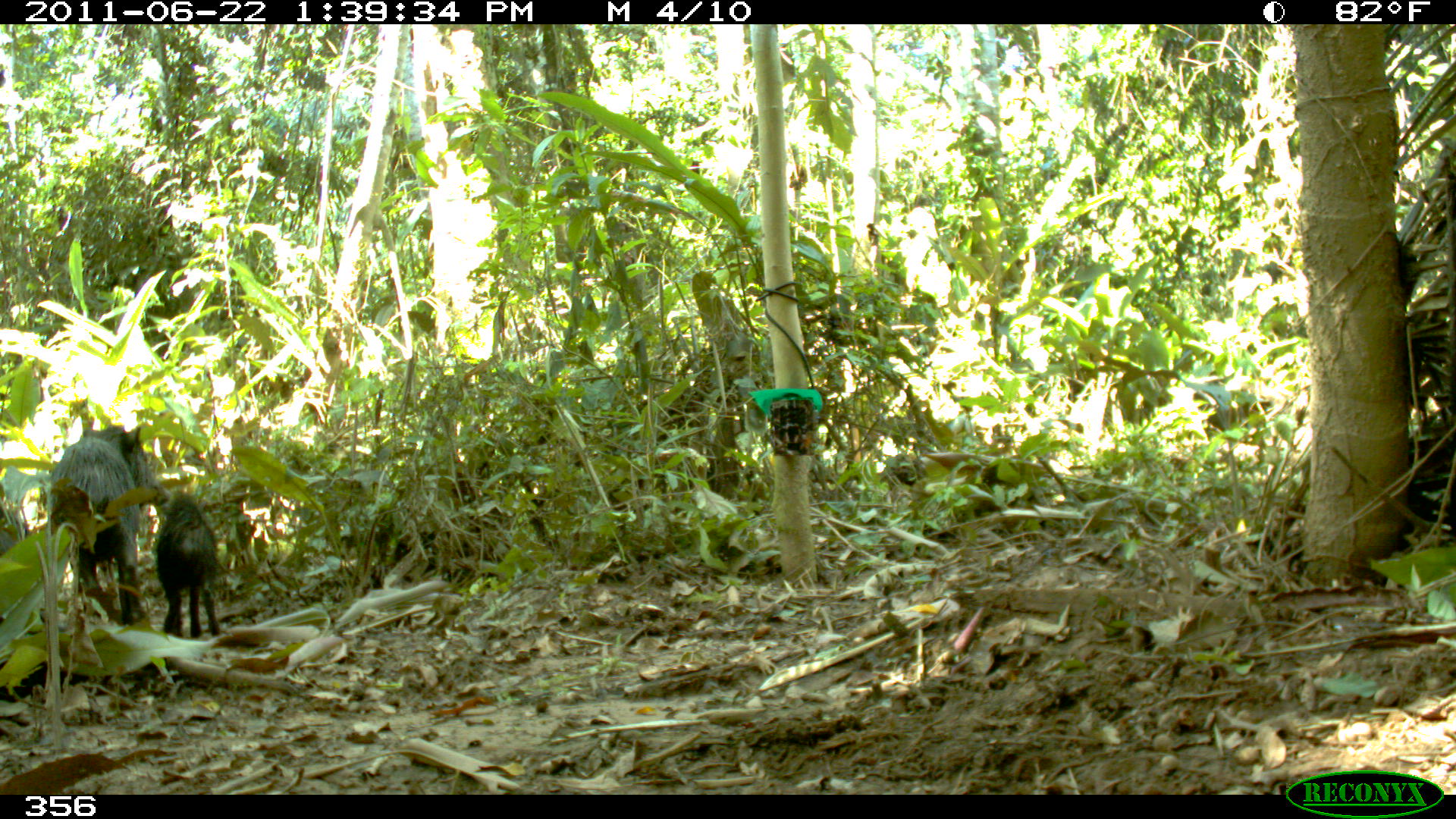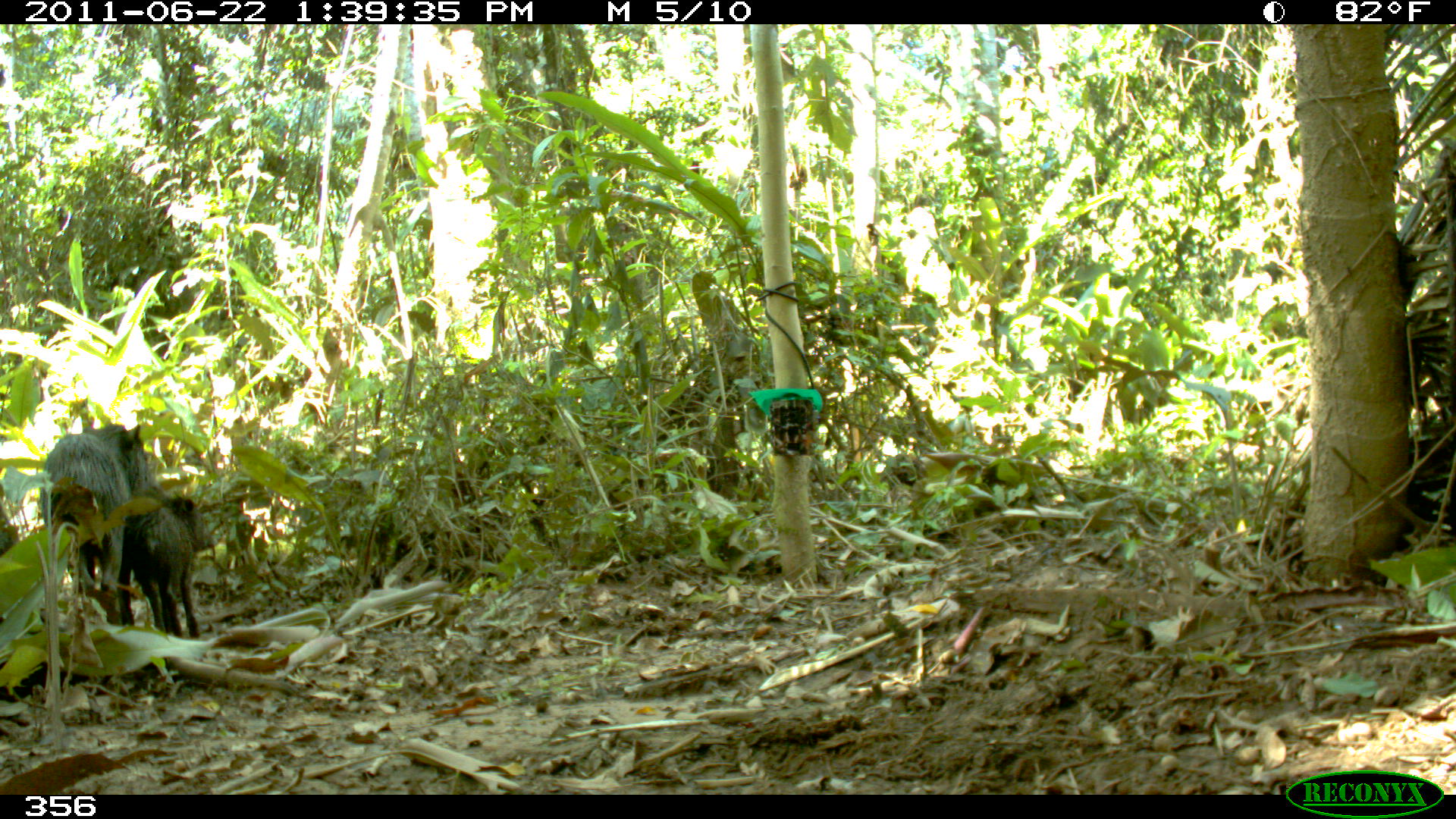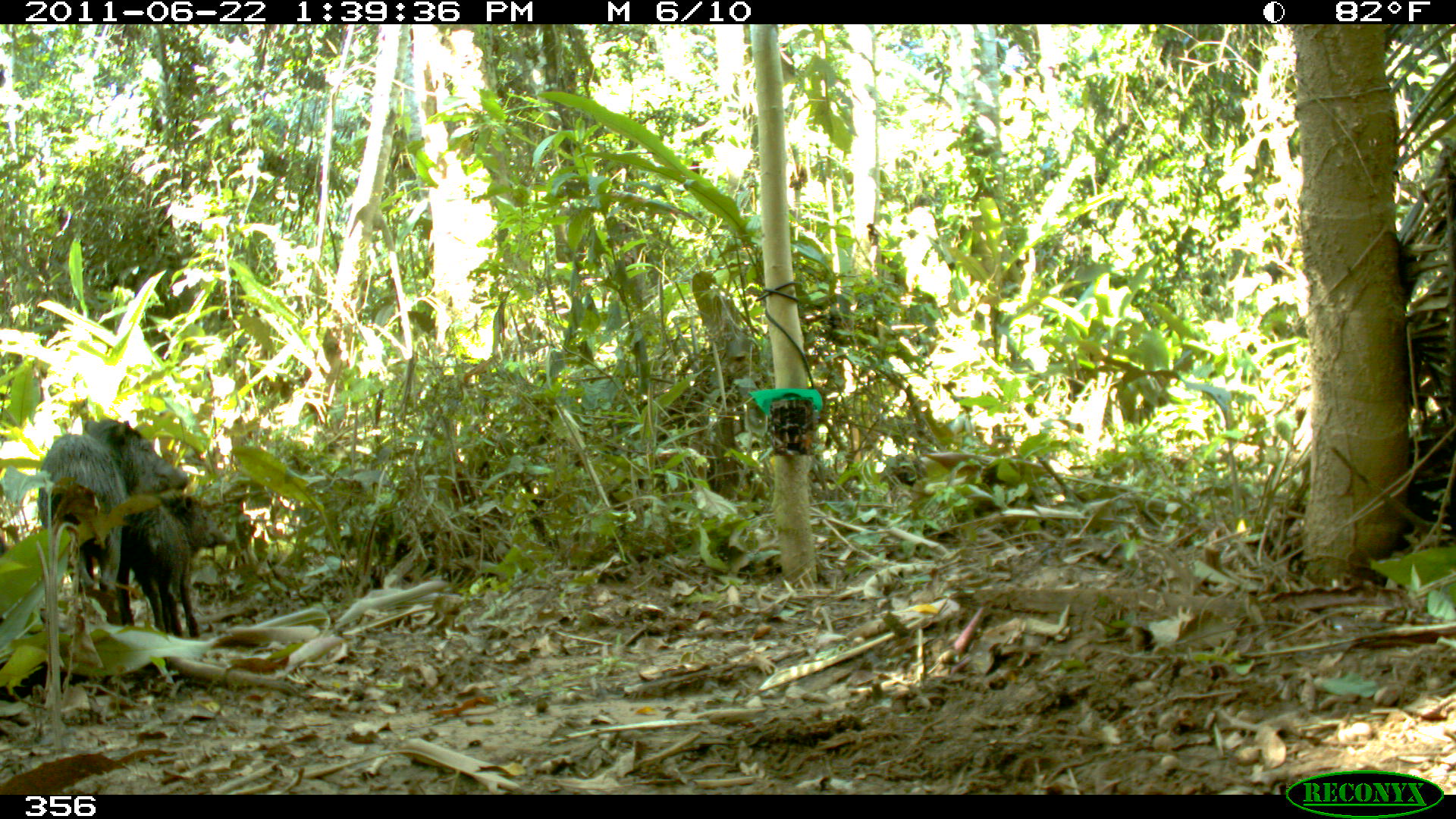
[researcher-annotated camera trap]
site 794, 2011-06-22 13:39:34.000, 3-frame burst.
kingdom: Animalia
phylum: Chordata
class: Mammalia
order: Artiodactyla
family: Tayassuidae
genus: Tayassu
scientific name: Tayassu pecari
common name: white-lipped peccary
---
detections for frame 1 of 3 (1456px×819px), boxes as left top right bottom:
tayassu pecari: 46 425 159 626; 156 491 219 637